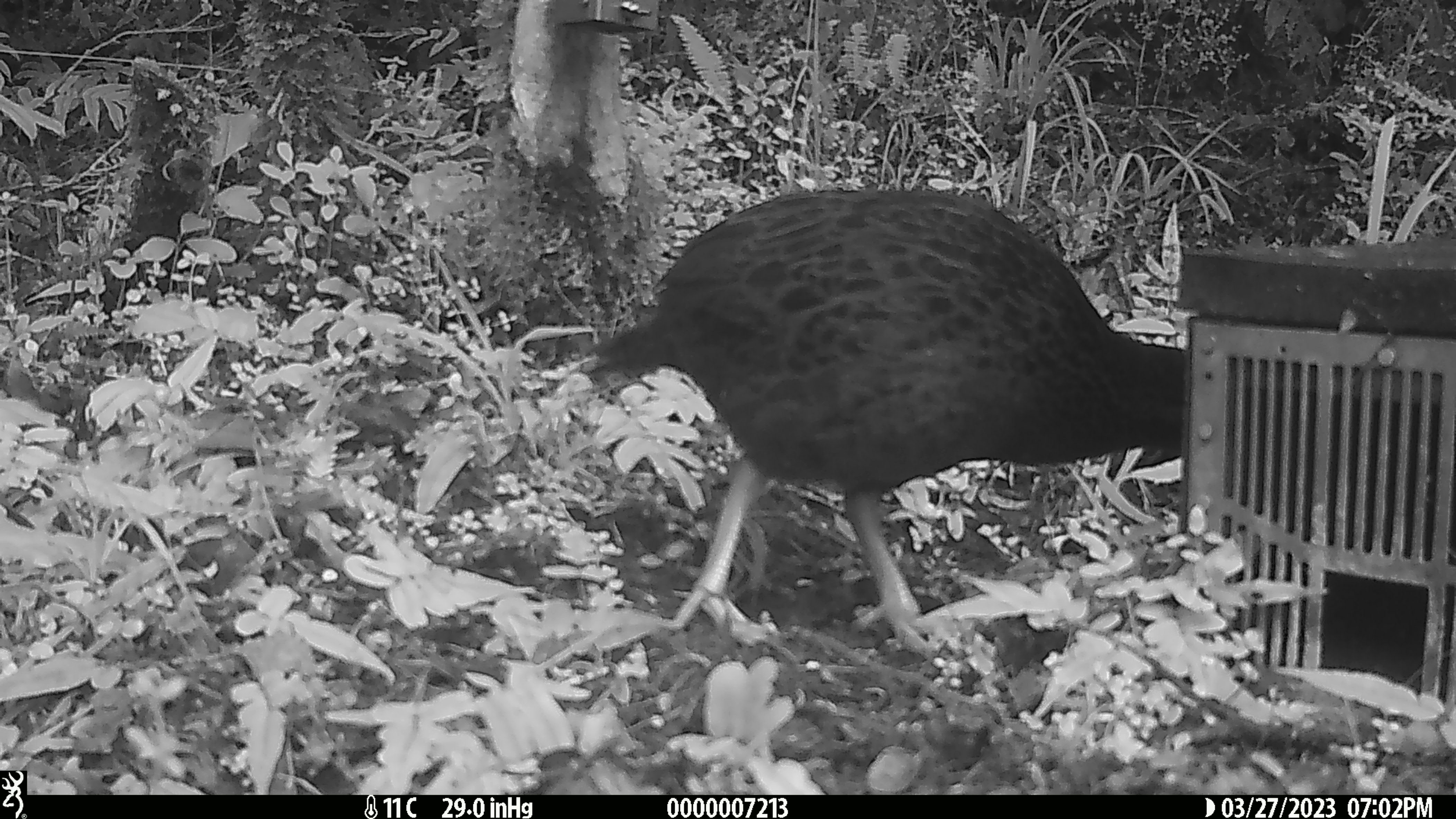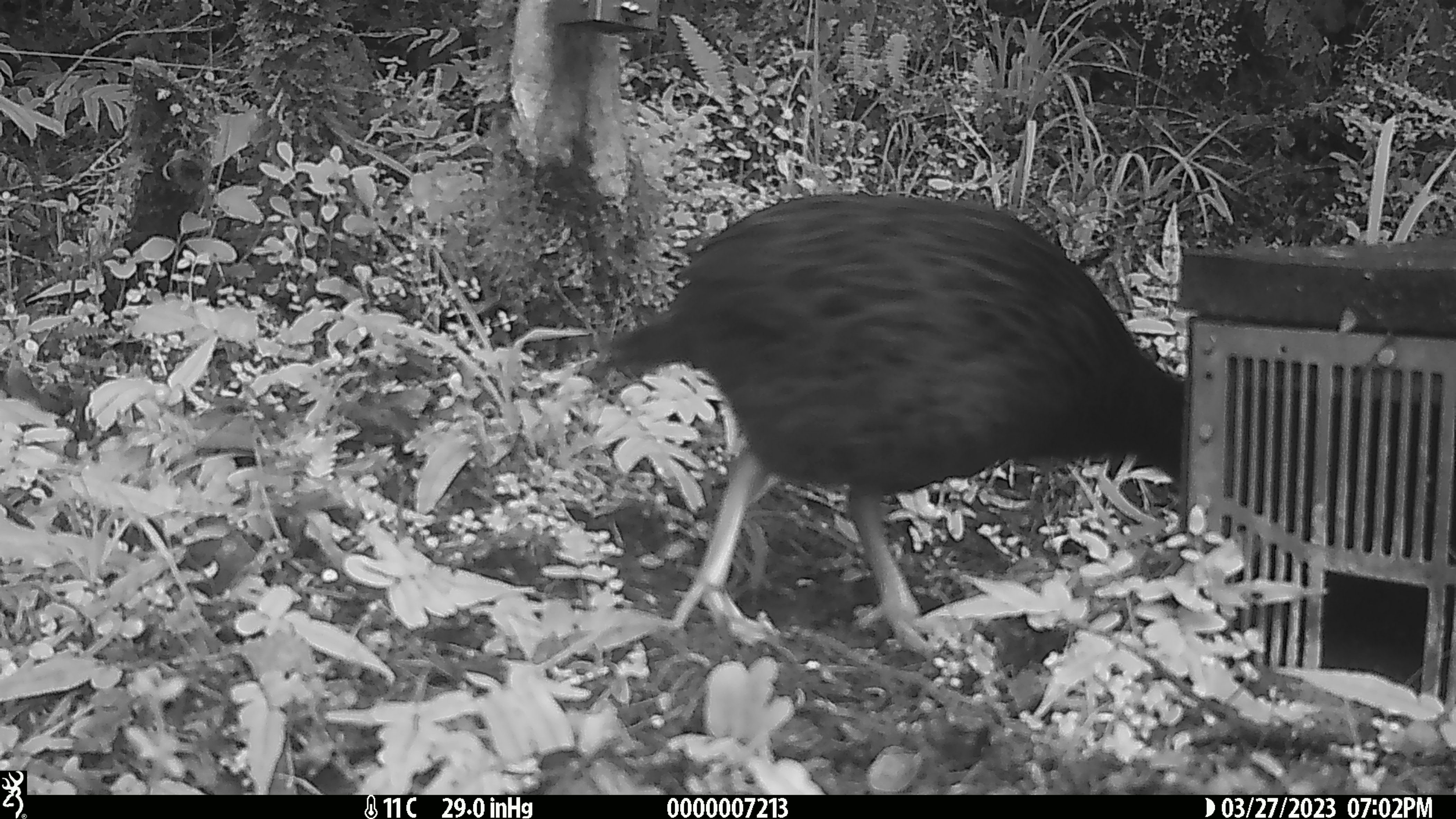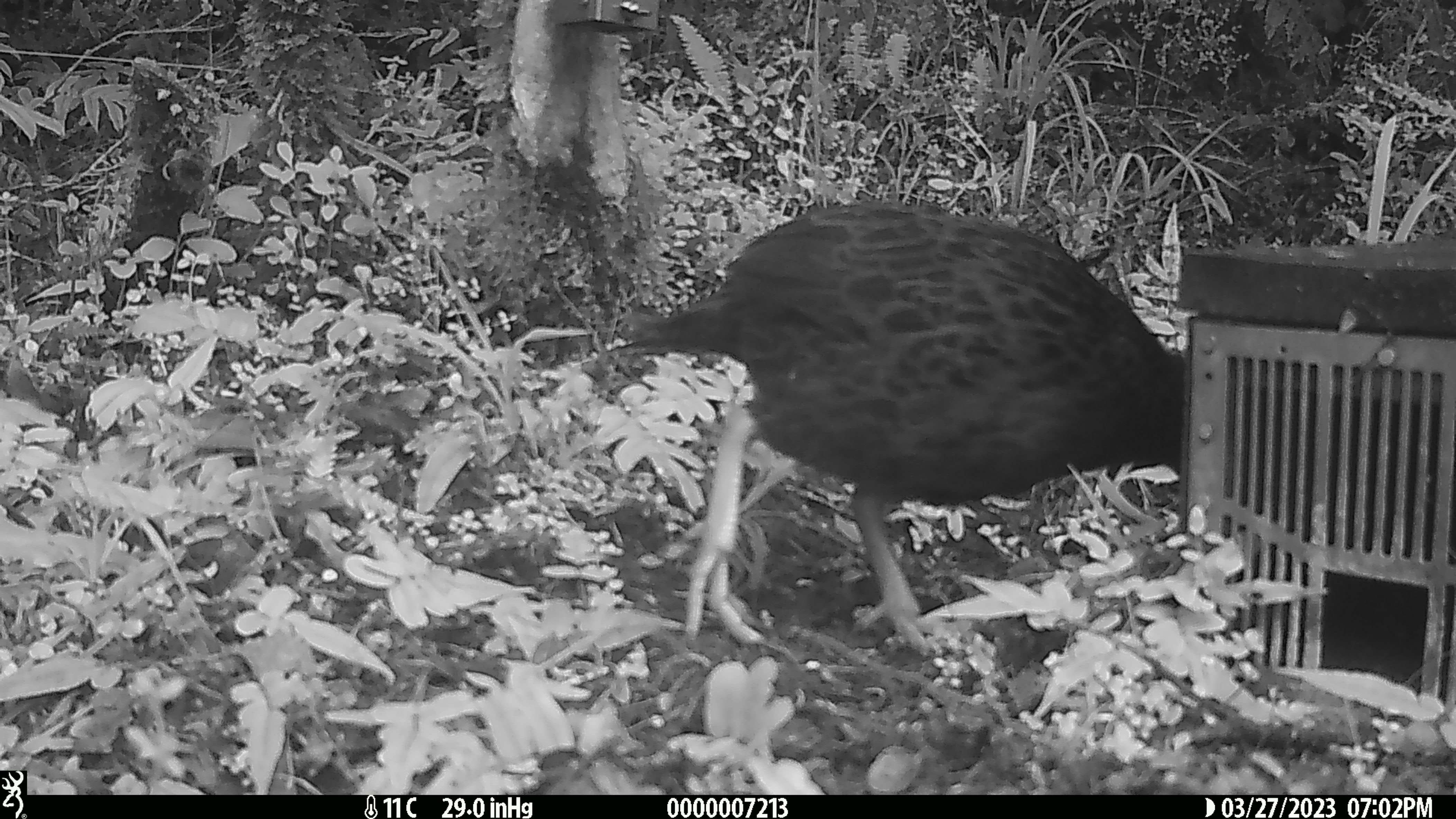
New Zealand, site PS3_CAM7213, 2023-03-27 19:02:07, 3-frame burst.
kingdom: Animalia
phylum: Chordata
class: Aves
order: Gruiformes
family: Rallidae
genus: Gallirallus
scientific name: Gallirallus australis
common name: weka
Weka (Gallirallus australis).